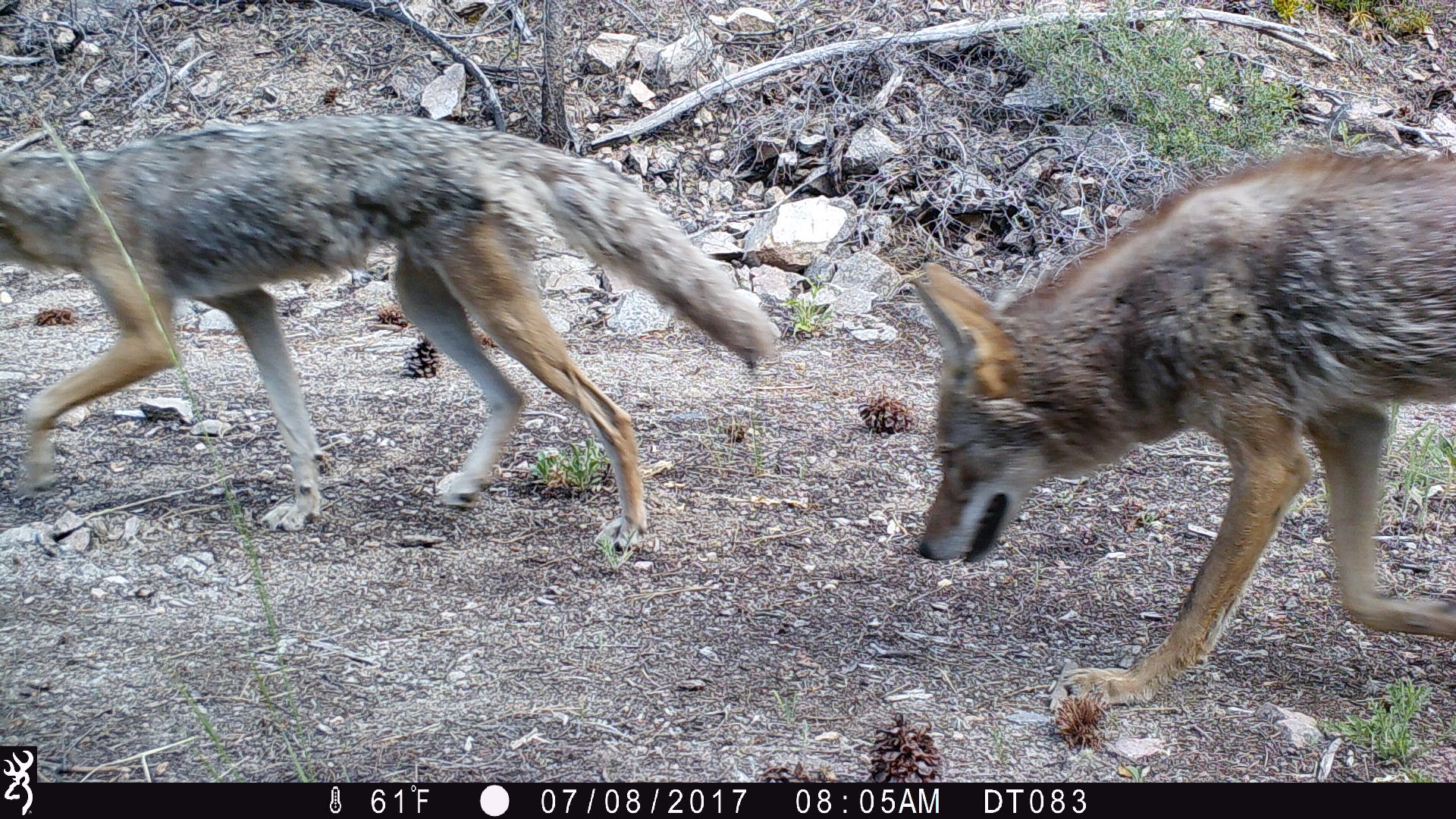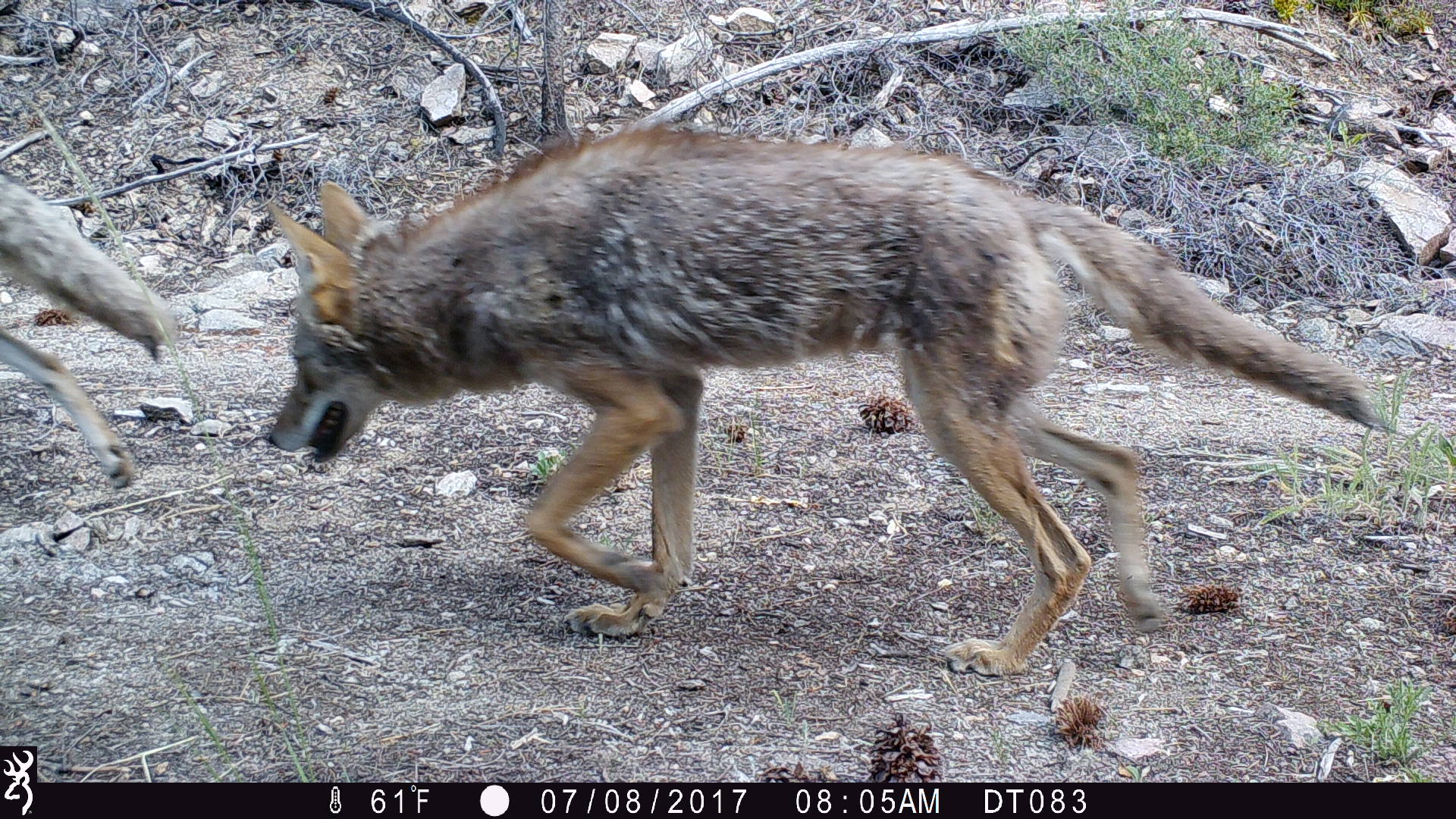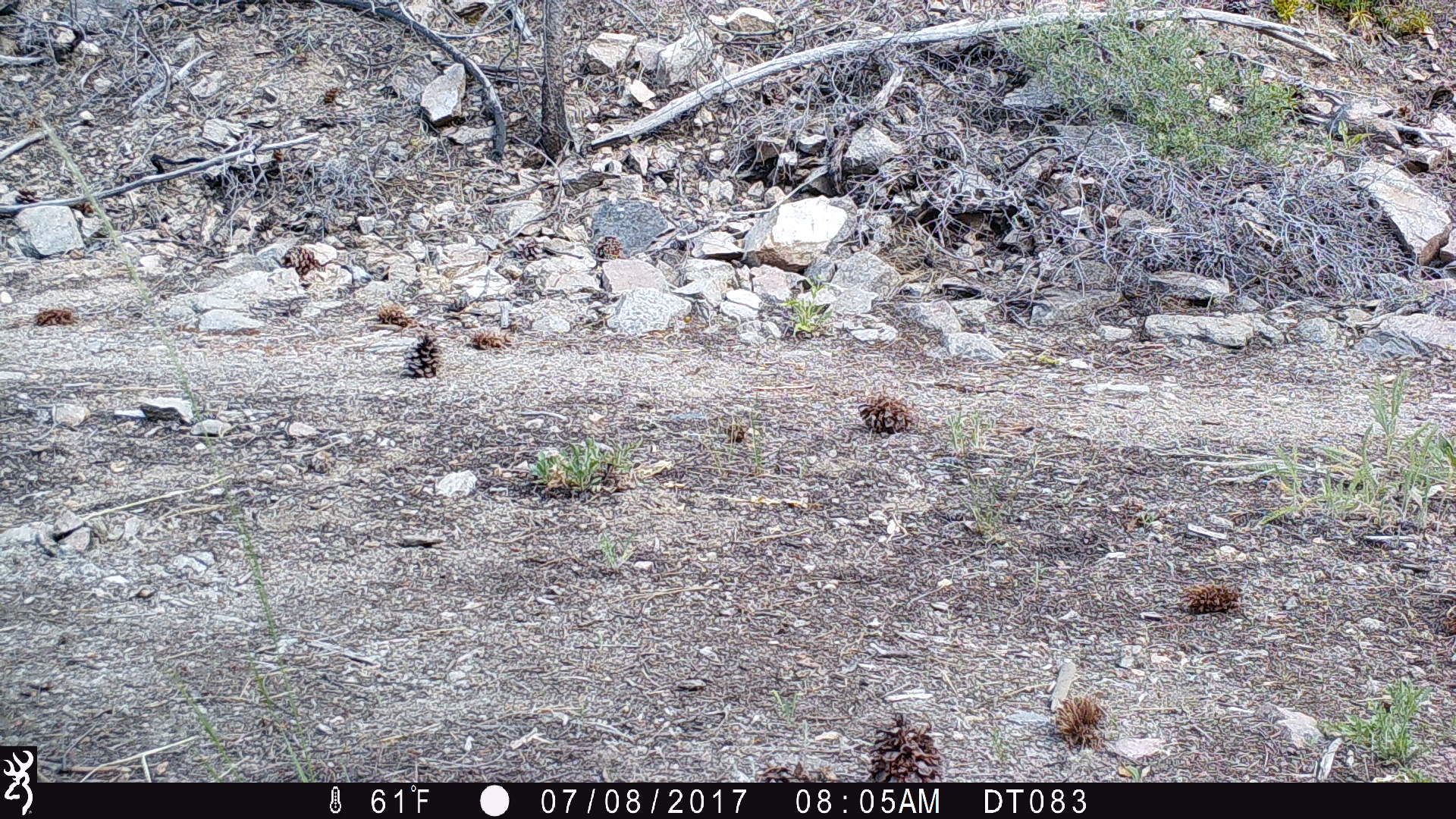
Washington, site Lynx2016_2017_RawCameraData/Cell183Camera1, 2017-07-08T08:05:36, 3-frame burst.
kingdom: Animalia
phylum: Chordata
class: Mammalia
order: Carnivora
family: Canidae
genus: Canis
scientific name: Canis latrans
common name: coyote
Canis latrans (coyote). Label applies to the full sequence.